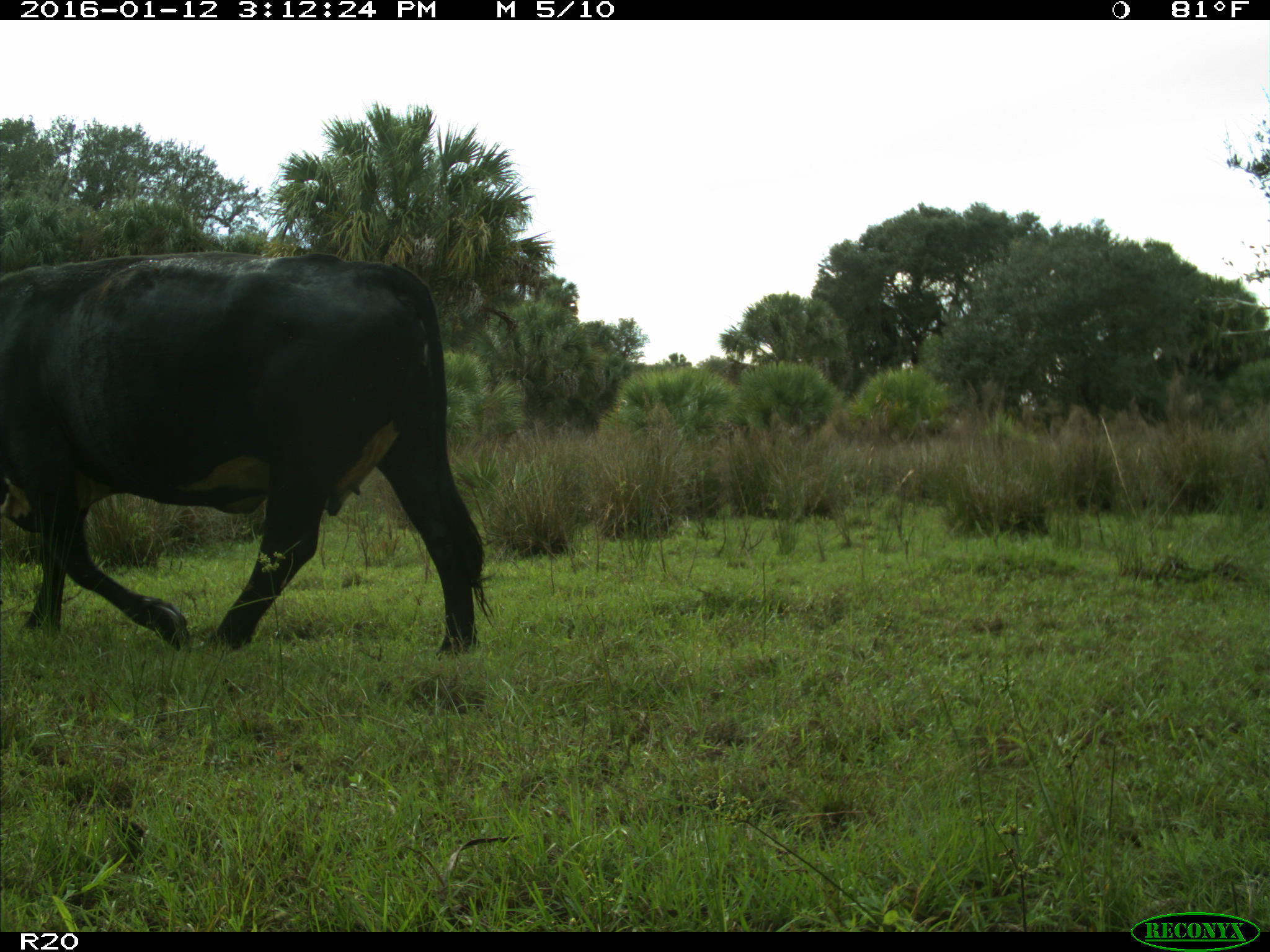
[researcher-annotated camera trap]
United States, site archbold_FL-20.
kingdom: Animalia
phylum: Chordata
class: Mammalia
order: Artiodactyla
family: Bovidae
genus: Bos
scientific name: Bos taurus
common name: domestic cow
Bos taurus (domestic cow).